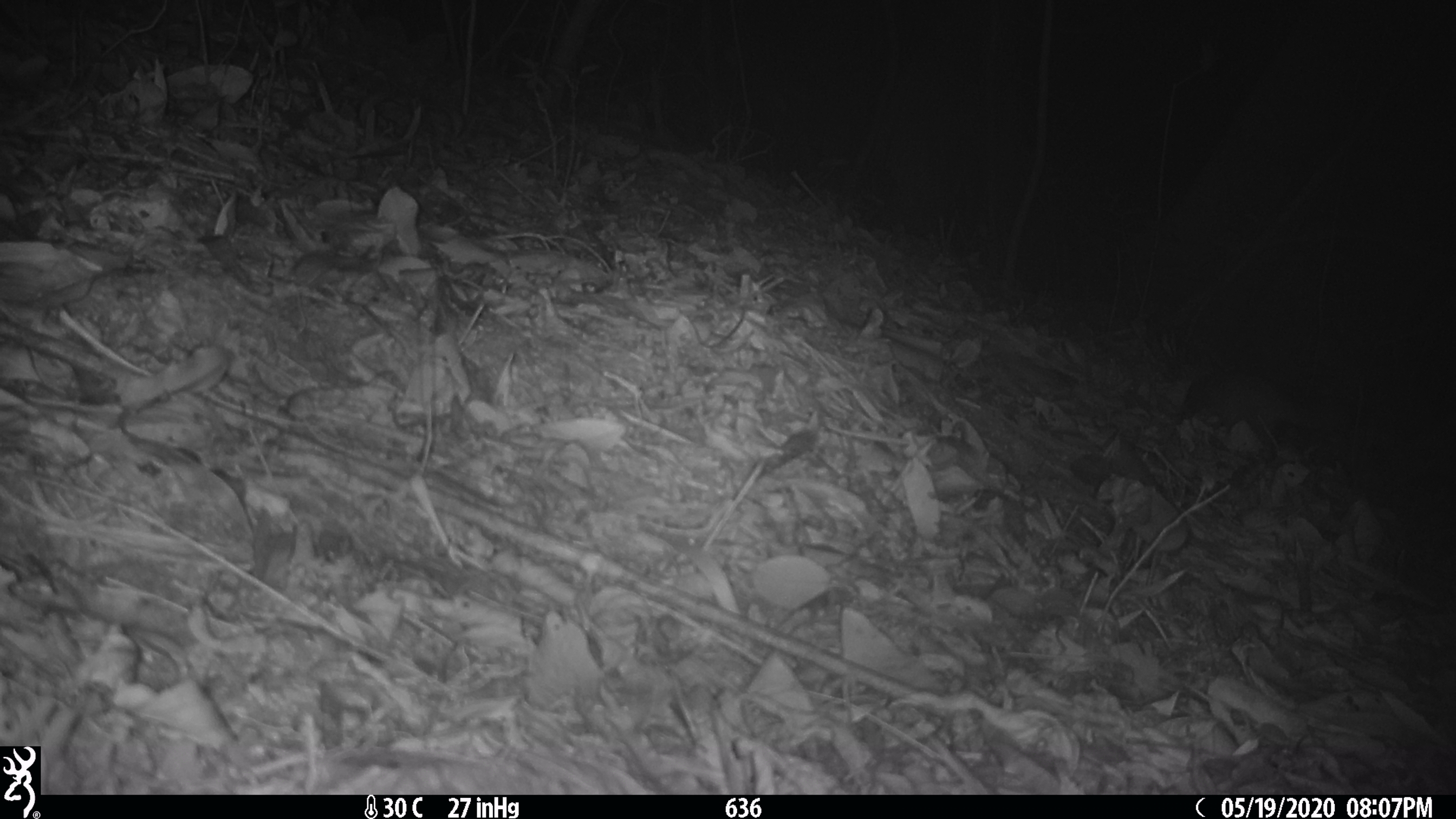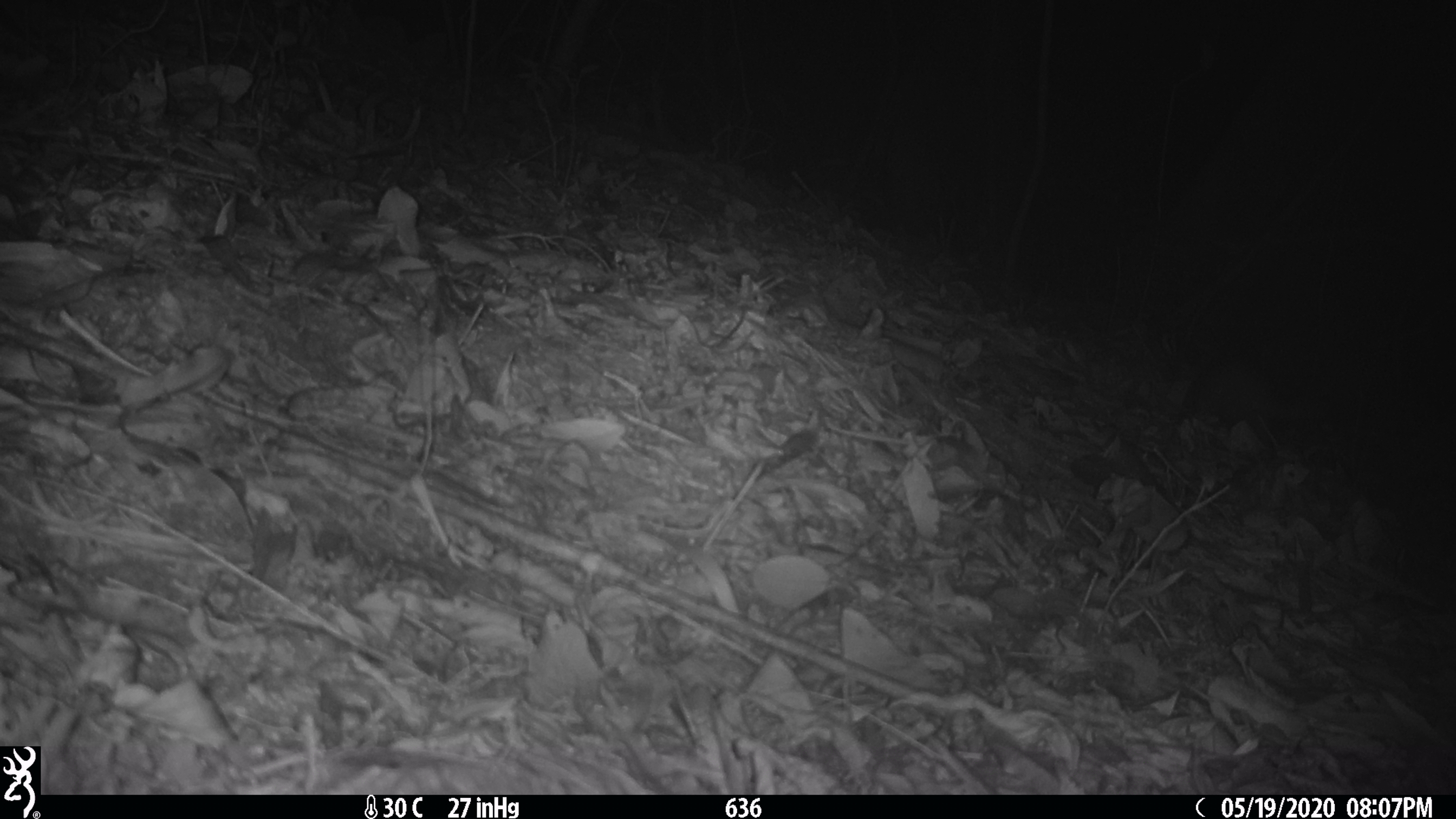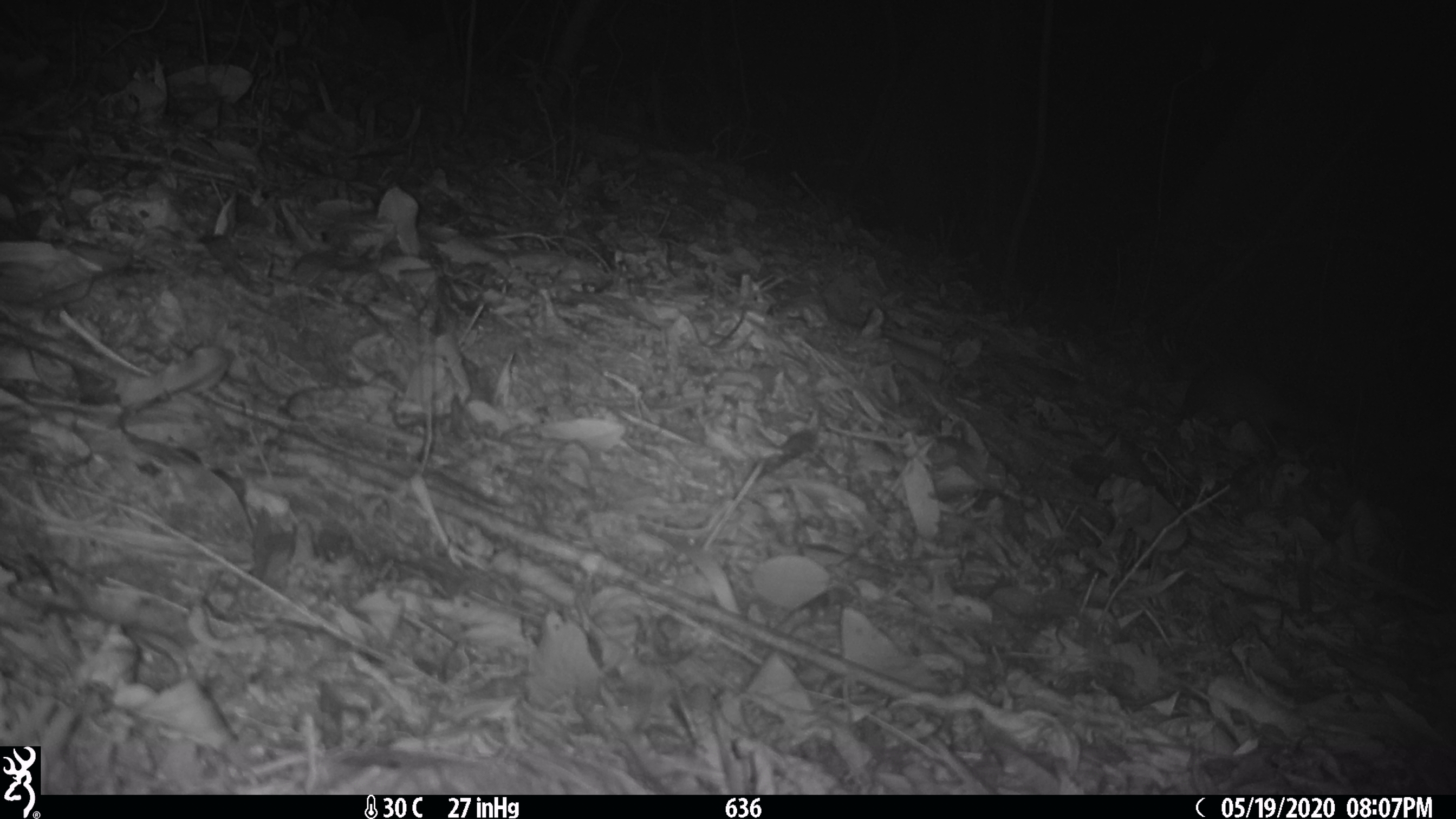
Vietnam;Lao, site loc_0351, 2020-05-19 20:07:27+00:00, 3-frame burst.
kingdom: Animalia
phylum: Chordata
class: Mammalia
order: Carnivora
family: Mustelidae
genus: Melogale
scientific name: Melogale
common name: ferret badger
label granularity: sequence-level